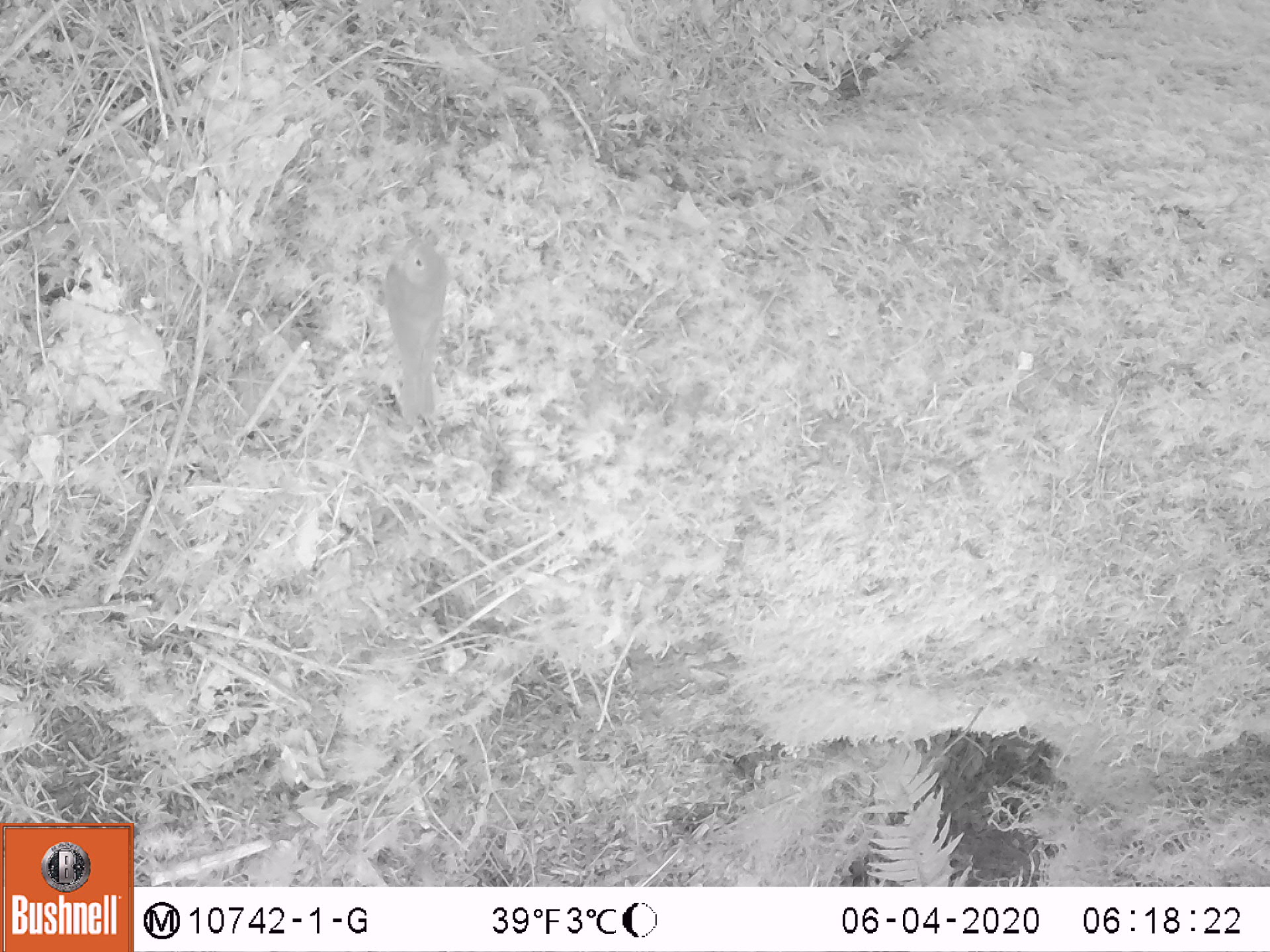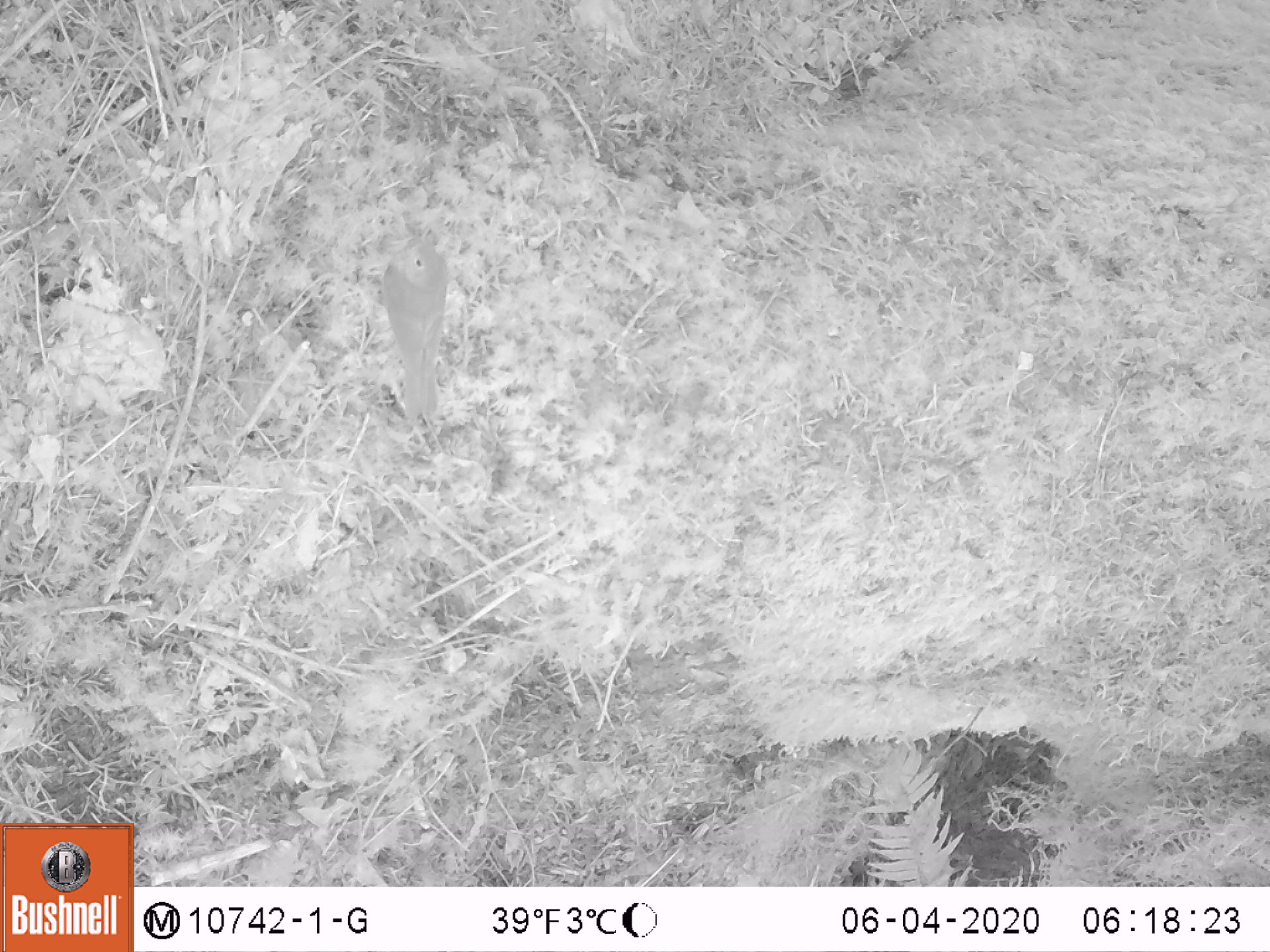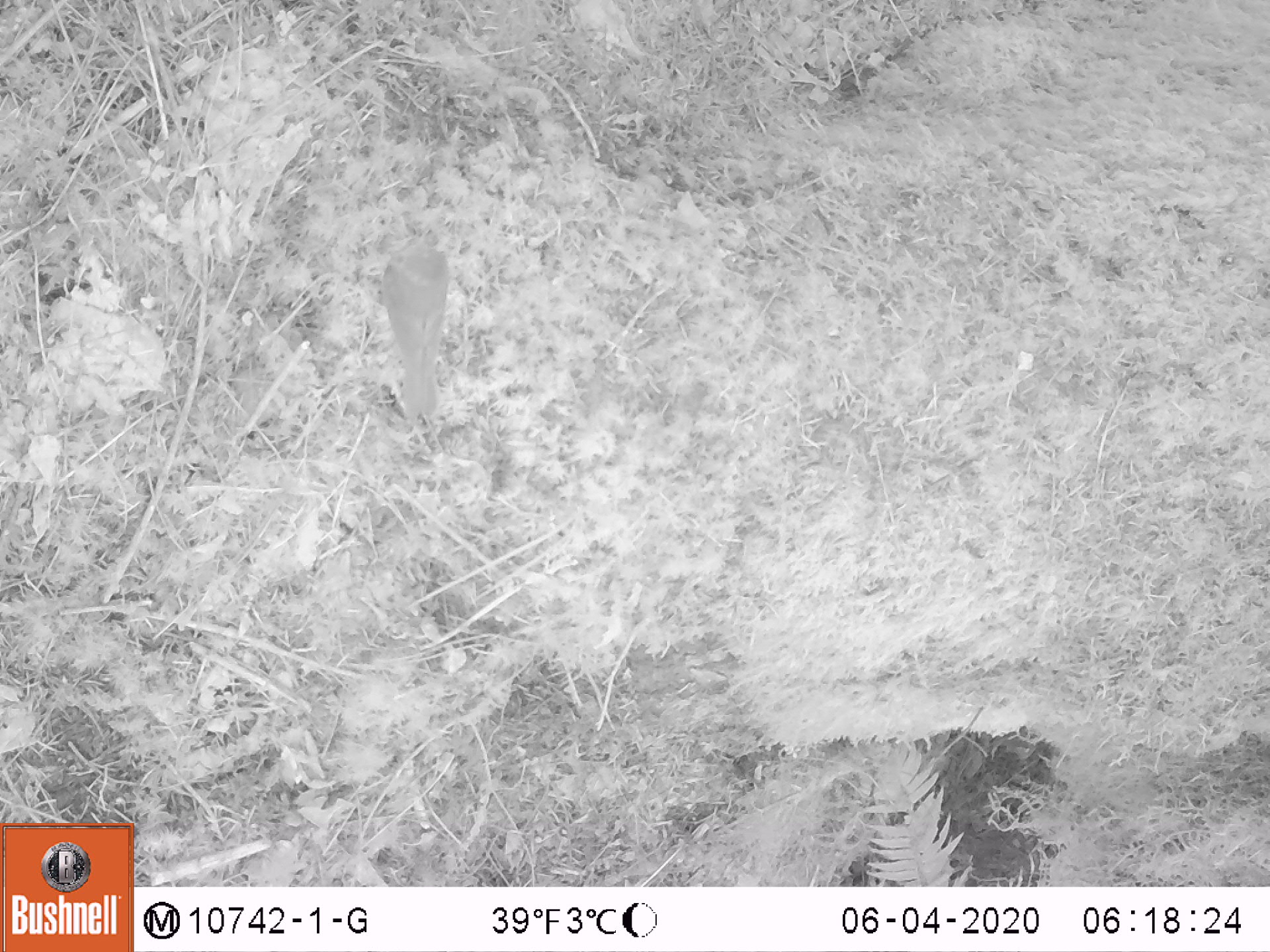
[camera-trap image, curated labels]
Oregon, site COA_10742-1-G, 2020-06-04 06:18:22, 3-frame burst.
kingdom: Animalia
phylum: Chordata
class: Aves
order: Passeriformes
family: Turdidae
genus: Catharus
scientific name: Catharus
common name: brown thrushes and nightingale-thrushes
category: catharus species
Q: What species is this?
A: Catharus species (brown thrushes and nightingale-thrushes) (Catharus).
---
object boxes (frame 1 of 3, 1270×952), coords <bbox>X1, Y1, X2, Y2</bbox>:
catharus species: <bbox>383, 236, 455, 421</bbox>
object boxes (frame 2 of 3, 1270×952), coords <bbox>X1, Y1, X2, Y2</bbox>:
catharus species: <bbox>385, 232, 450, 413</bbox>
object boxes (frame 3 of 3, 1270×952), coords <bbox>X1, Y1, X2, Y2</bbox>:
catharus species: <bbox>389, 234, 451, 419</bbox>